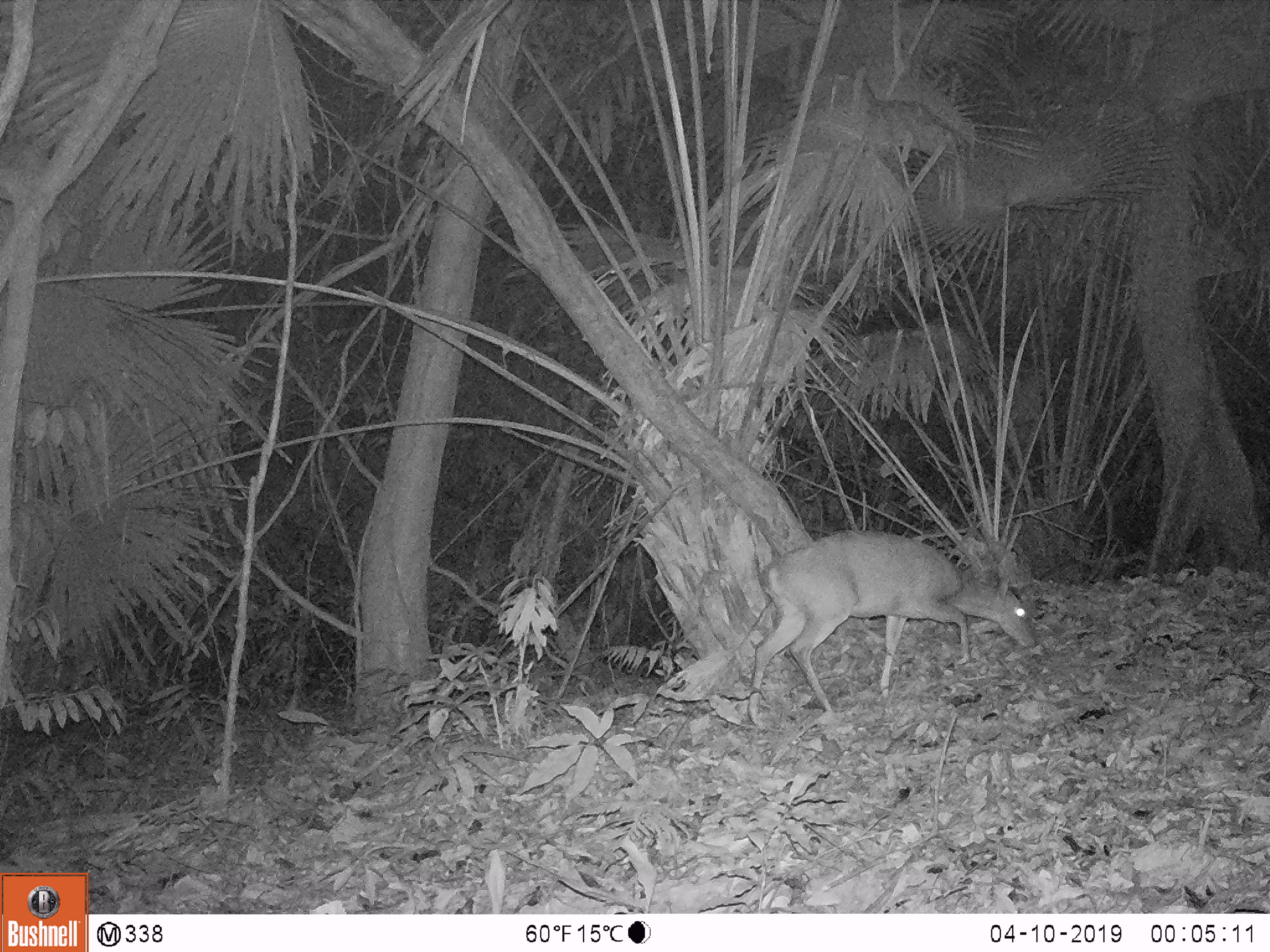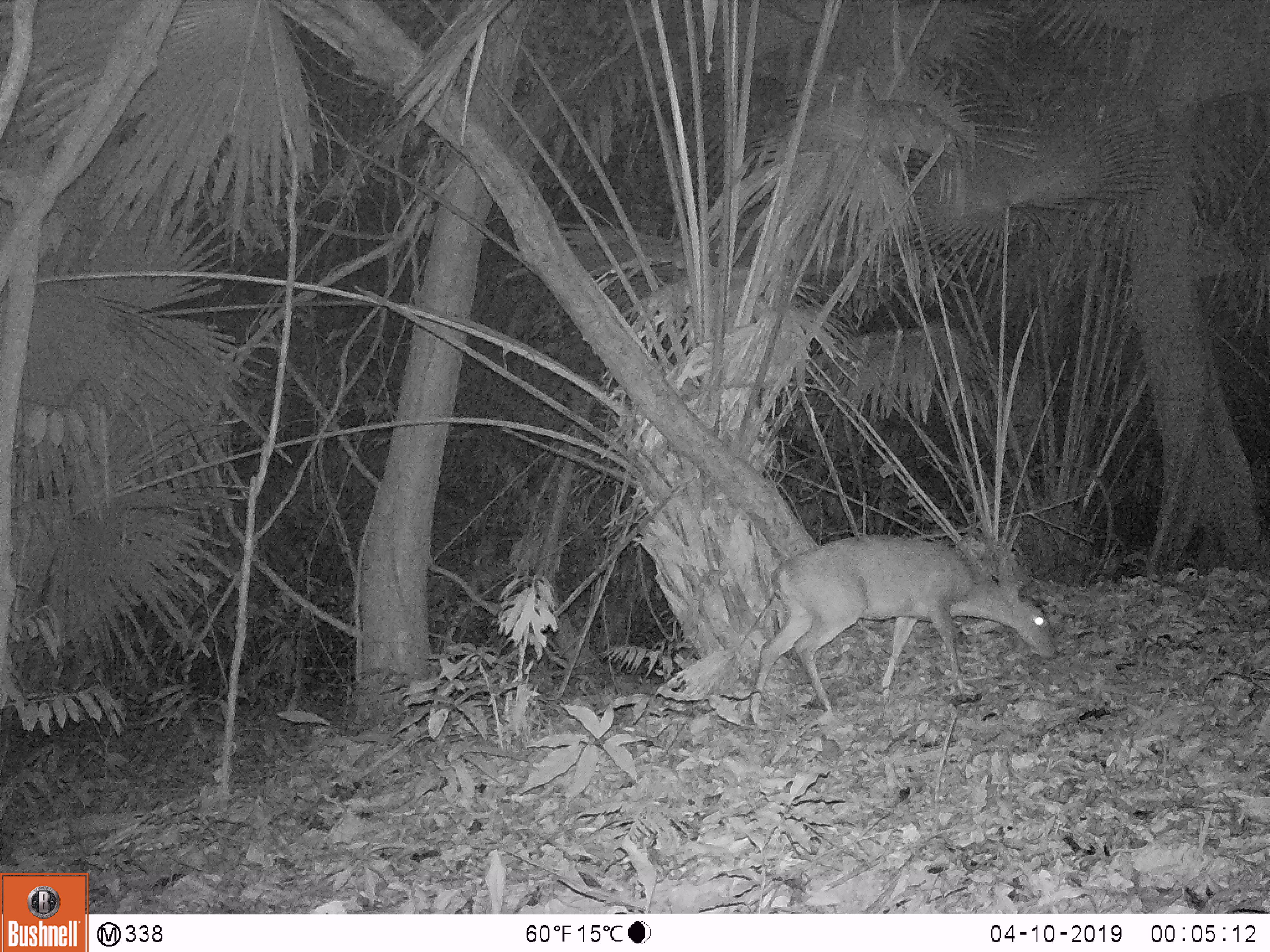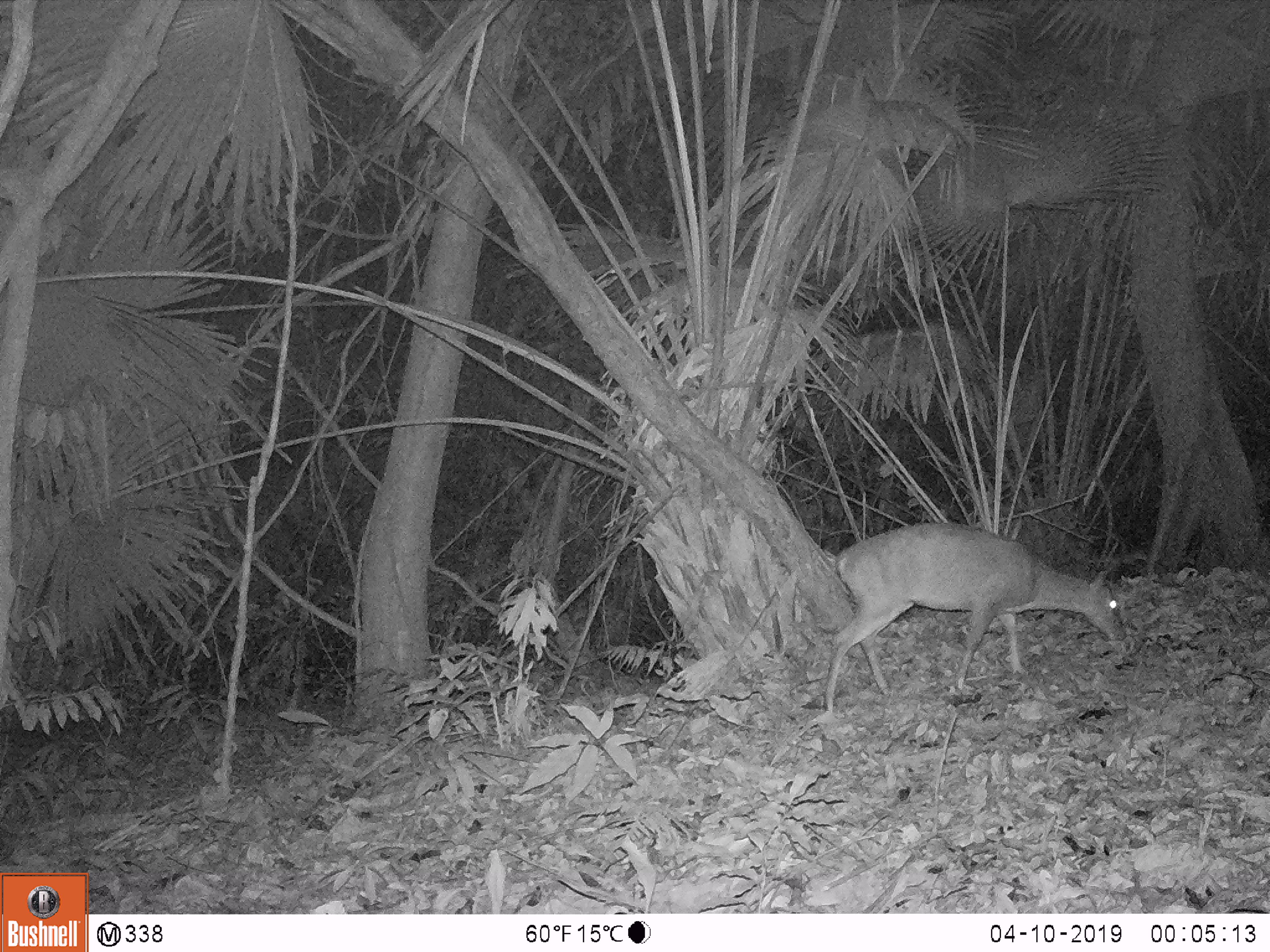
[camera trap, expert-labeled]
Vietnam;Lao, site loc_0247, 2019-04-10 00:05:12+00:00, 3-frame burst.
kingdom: Animalia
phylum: Chordata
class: Mammalia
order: Artiodactyla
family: Cervidae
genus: Muntiacus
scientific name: Muntiacus vuquangensis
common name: large-antlered muntjac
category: large antlered muntjac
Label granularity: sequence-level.